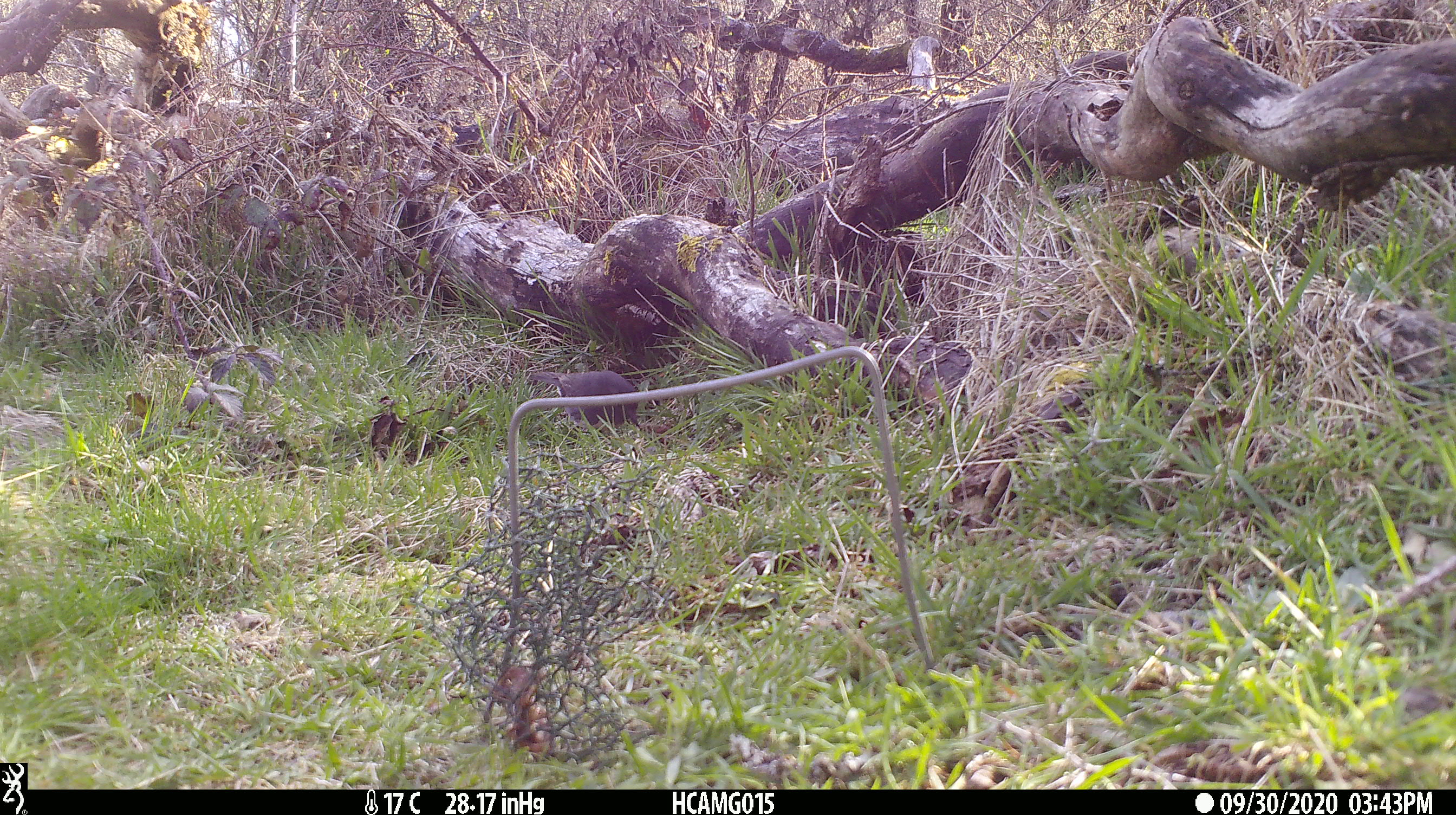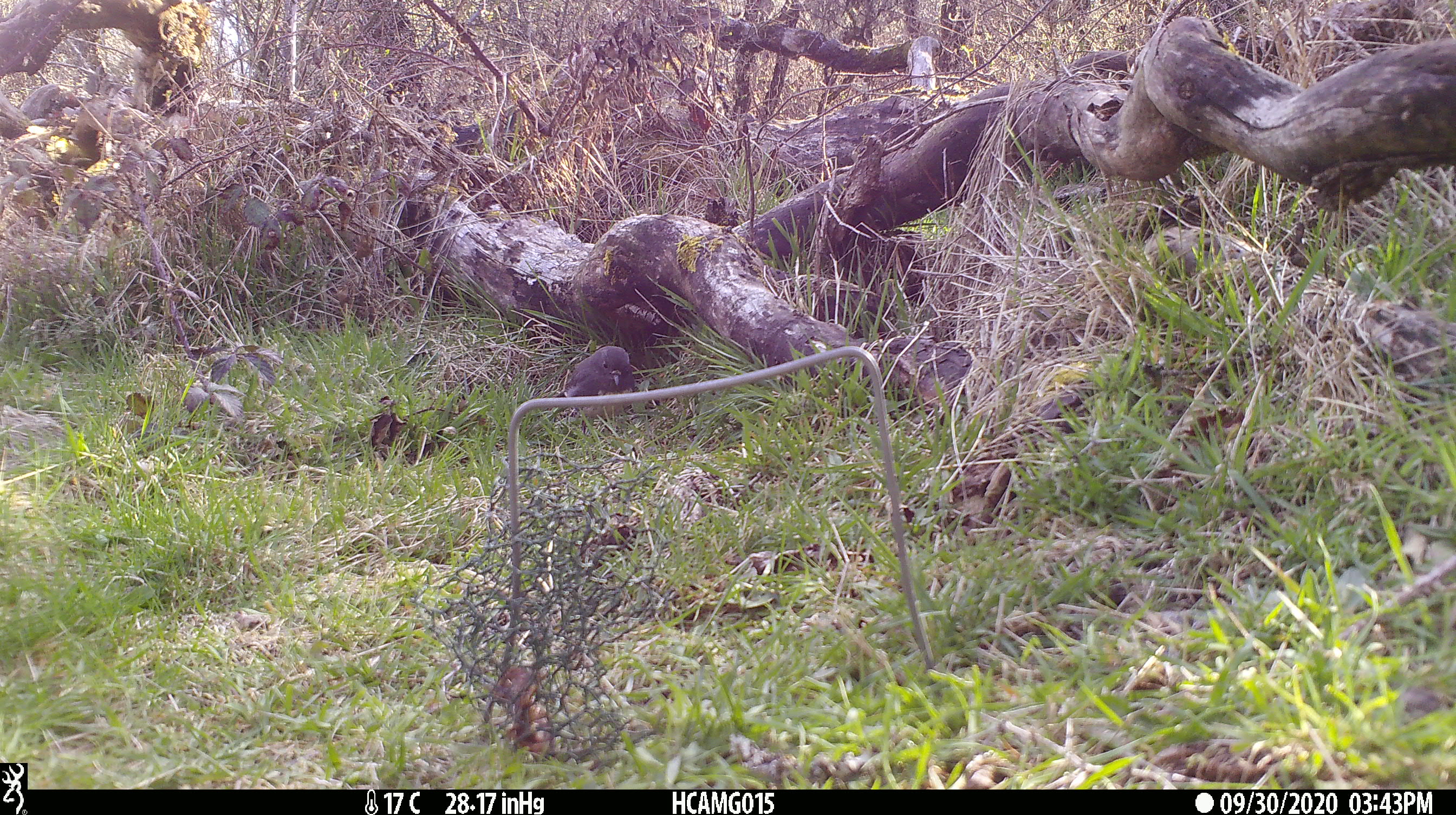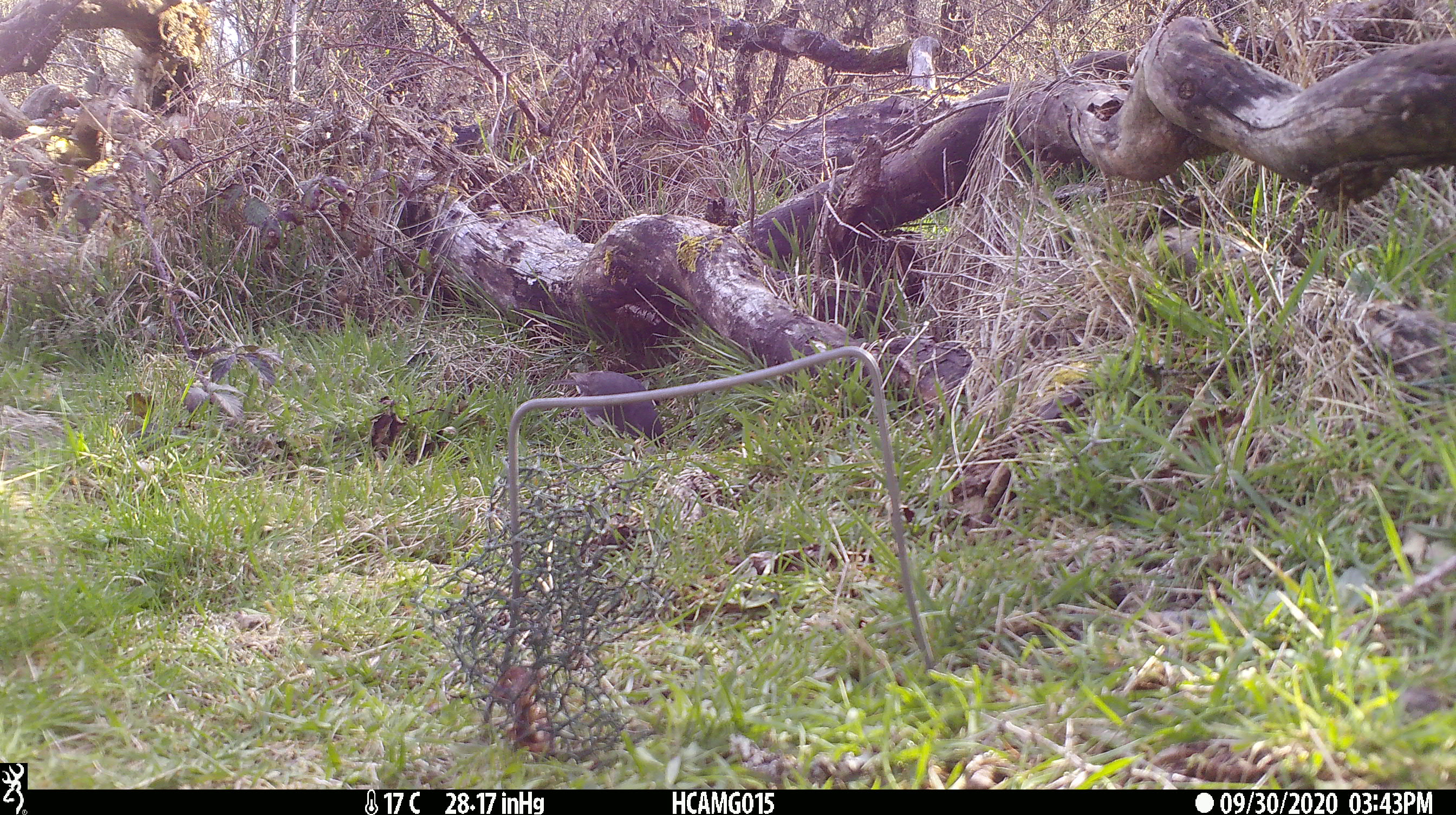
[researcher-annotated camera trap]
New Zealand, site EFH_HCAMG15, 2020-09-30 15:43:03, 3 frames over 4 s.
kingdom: Animalia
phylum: Chordata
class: Aves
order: Passeriformes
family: Petroicidae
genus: Petroica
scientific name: Petroica australis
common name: new zealand robin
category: robin